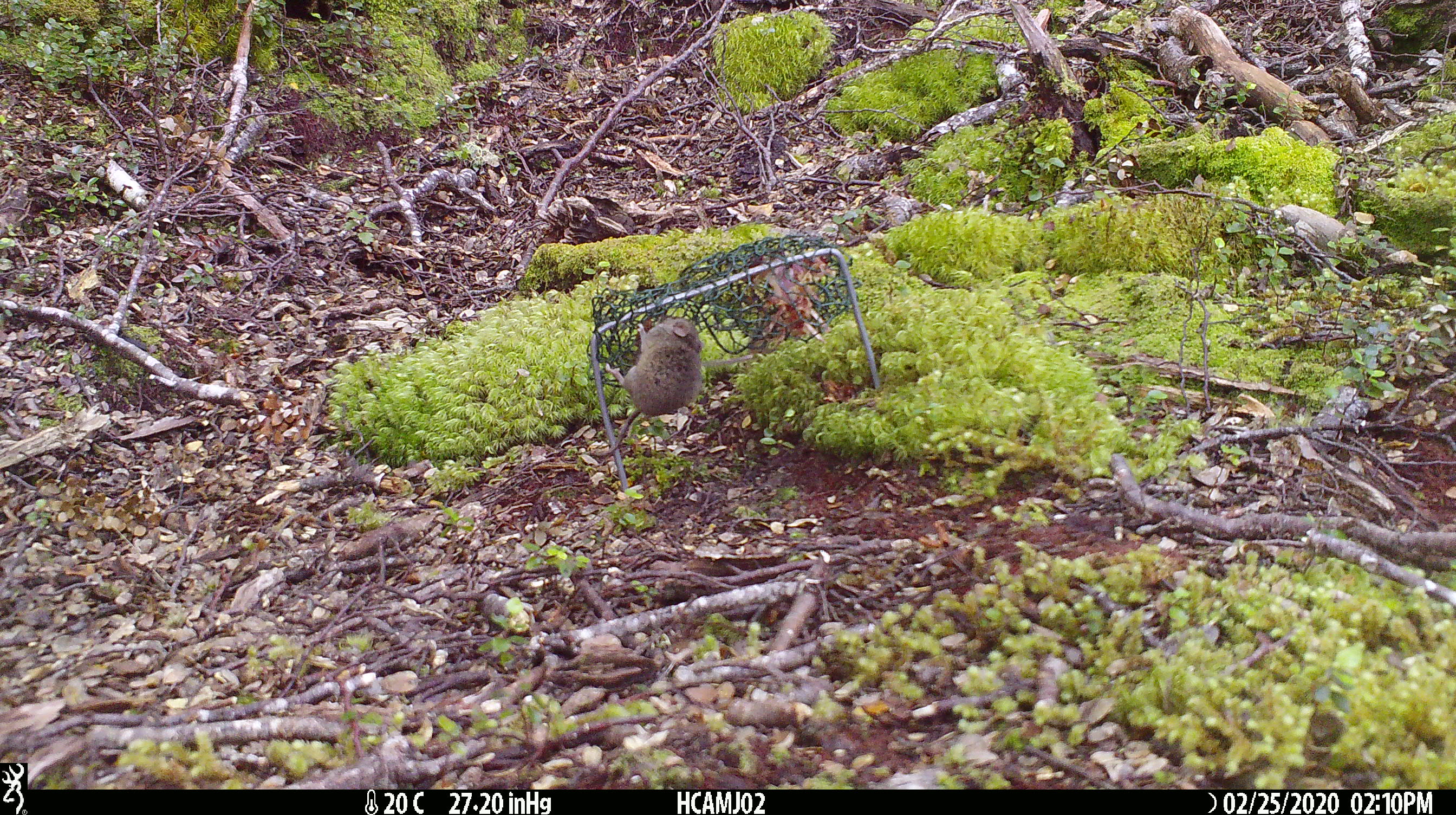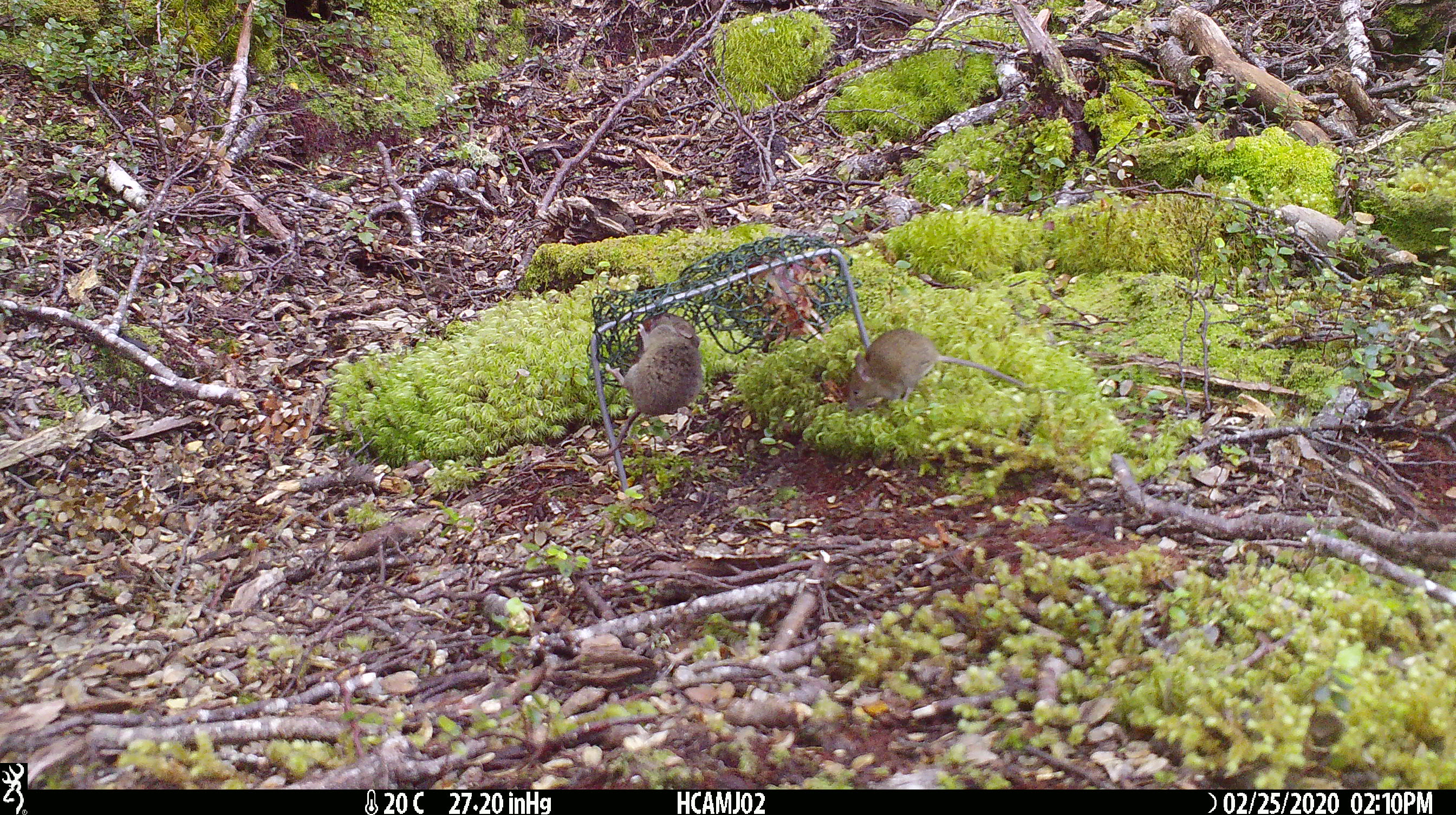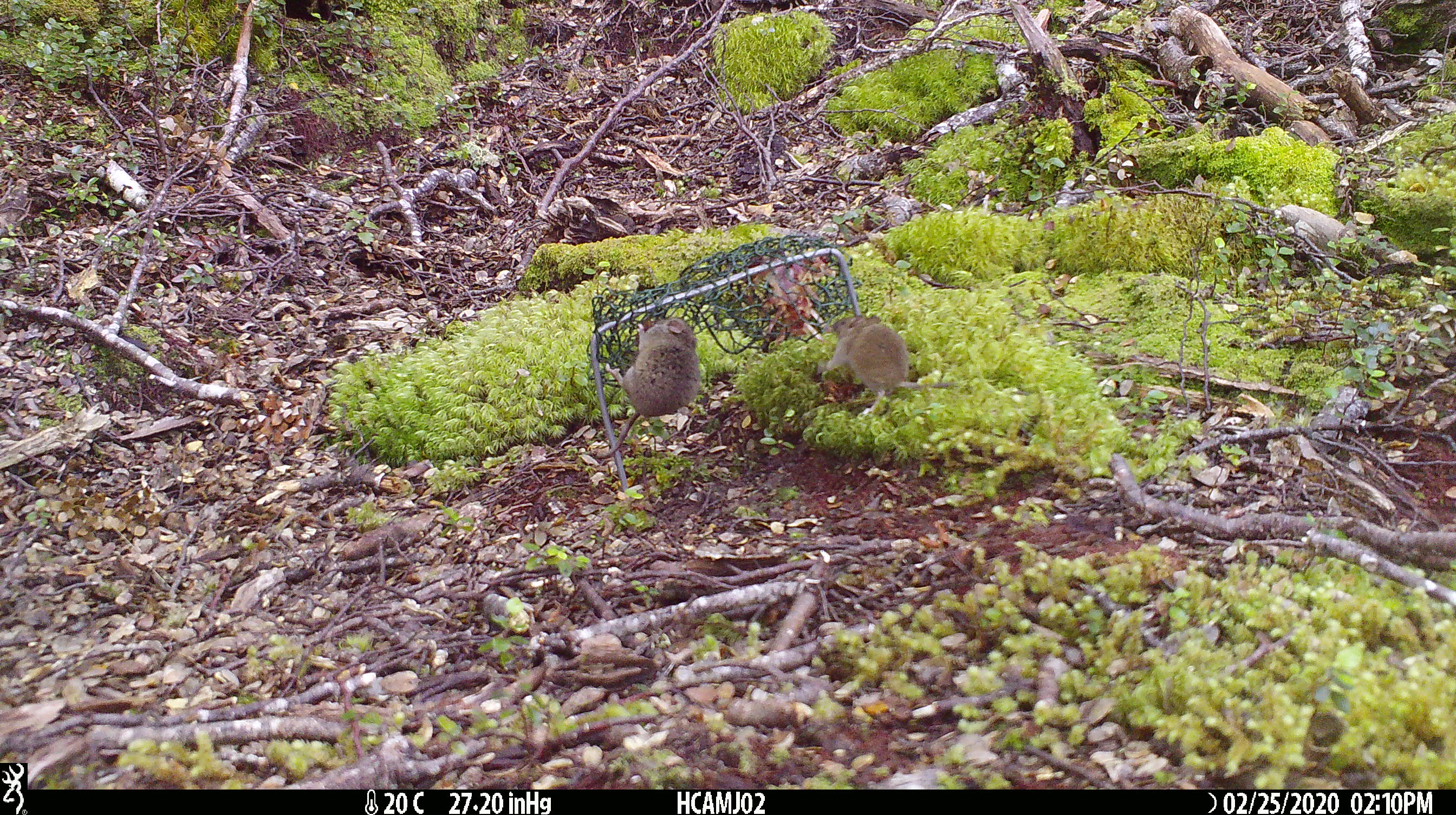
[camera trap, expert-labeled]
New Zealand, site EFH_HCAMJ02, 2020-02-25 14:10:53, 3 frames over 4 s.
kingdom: Animalia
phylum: Chordata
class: Mammalia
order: Rodentia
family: Muridae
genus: Mus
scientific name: Mus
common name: mouse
Mouse (Mus).